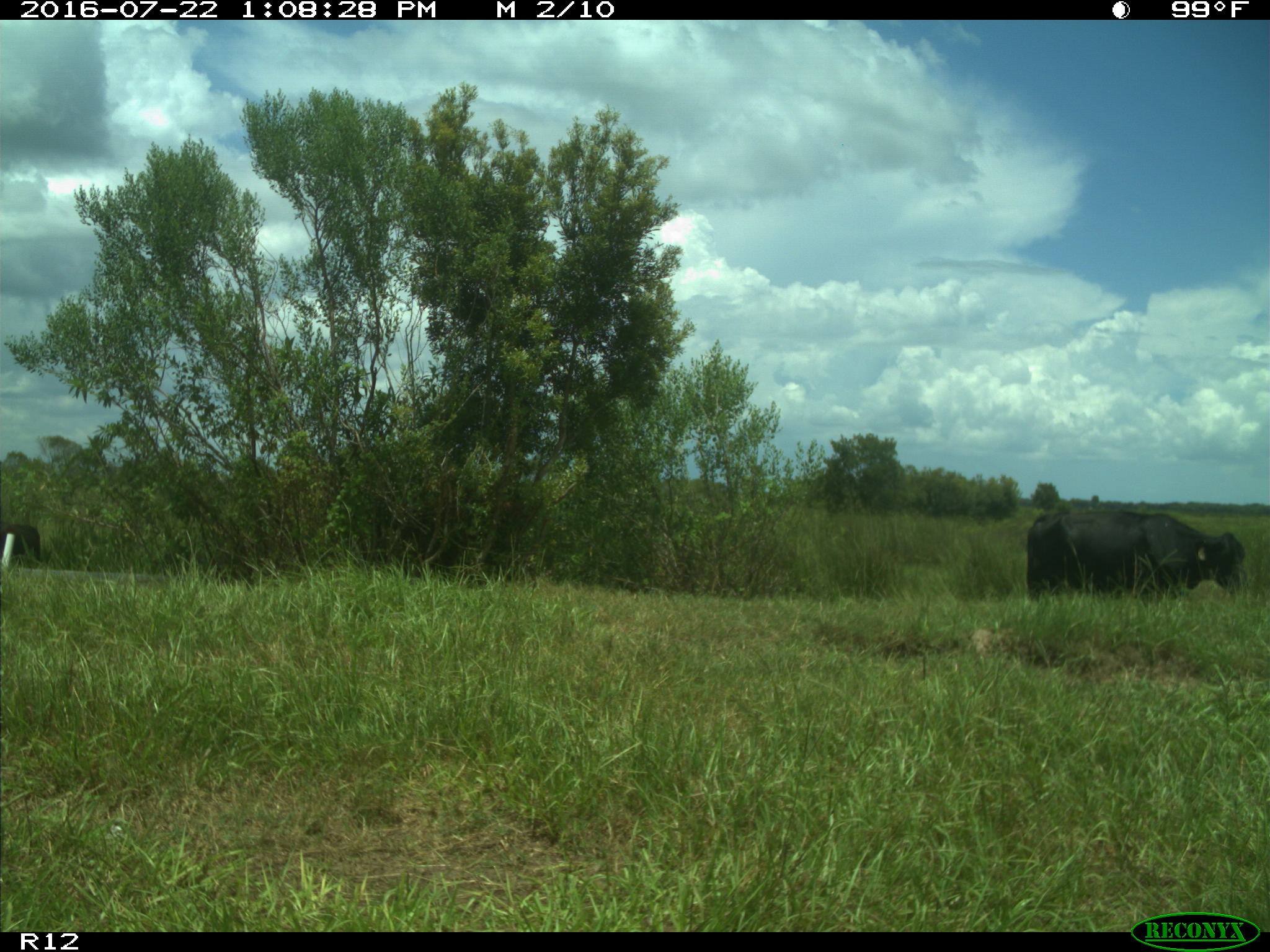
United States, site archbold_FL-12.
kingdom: Animalia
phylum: Chordata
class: Mammalia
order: Artiodactyla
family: Bovidae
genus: Bos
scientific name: Bos taurus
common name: domestic cow